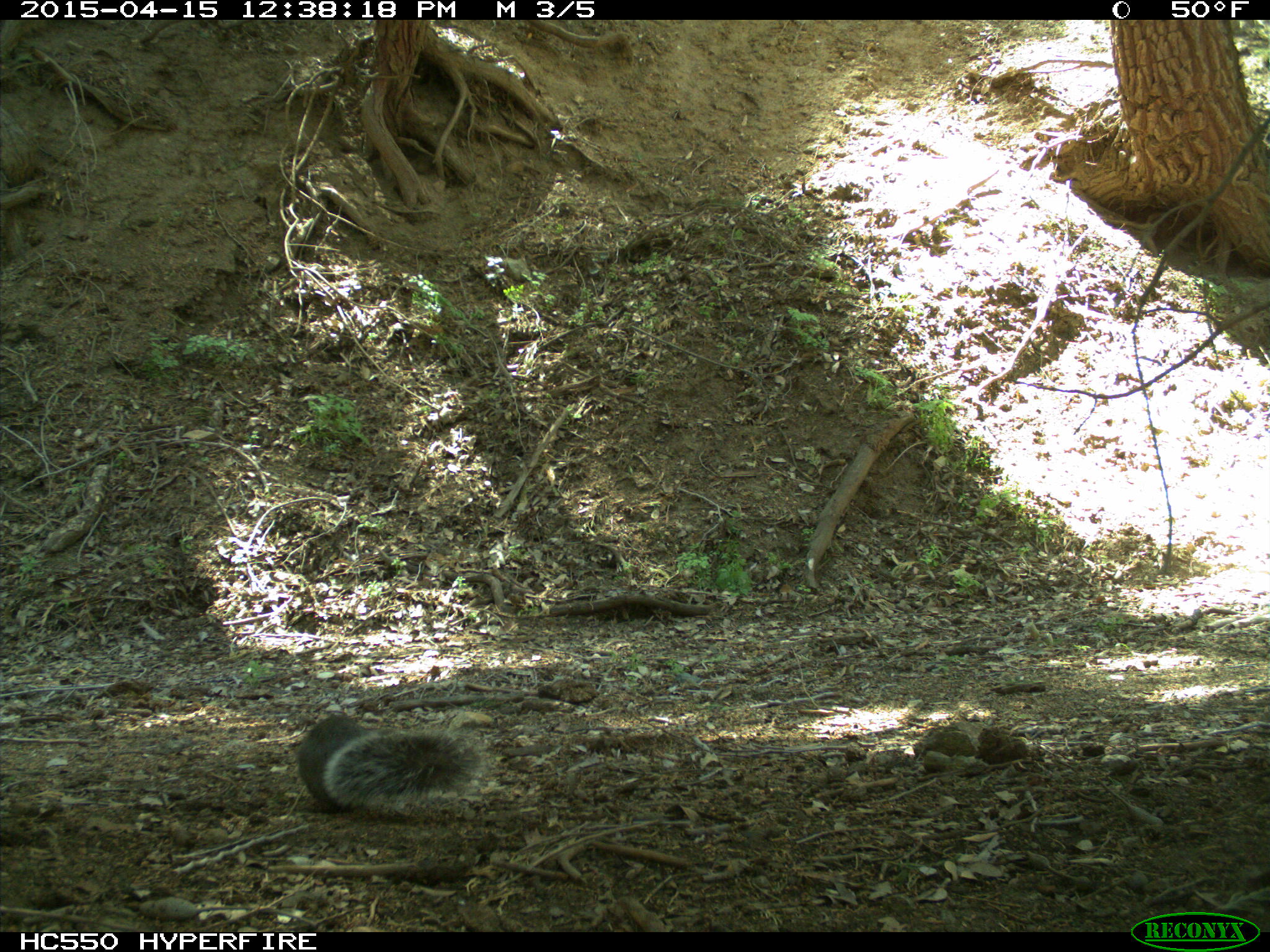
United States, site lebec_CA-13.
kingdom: Animalia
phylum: Chordata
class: Mammalia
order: Rodentia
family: Sciuridae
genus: Sciurus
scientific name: Sciurus carolinensis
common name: eastern gray squirrel